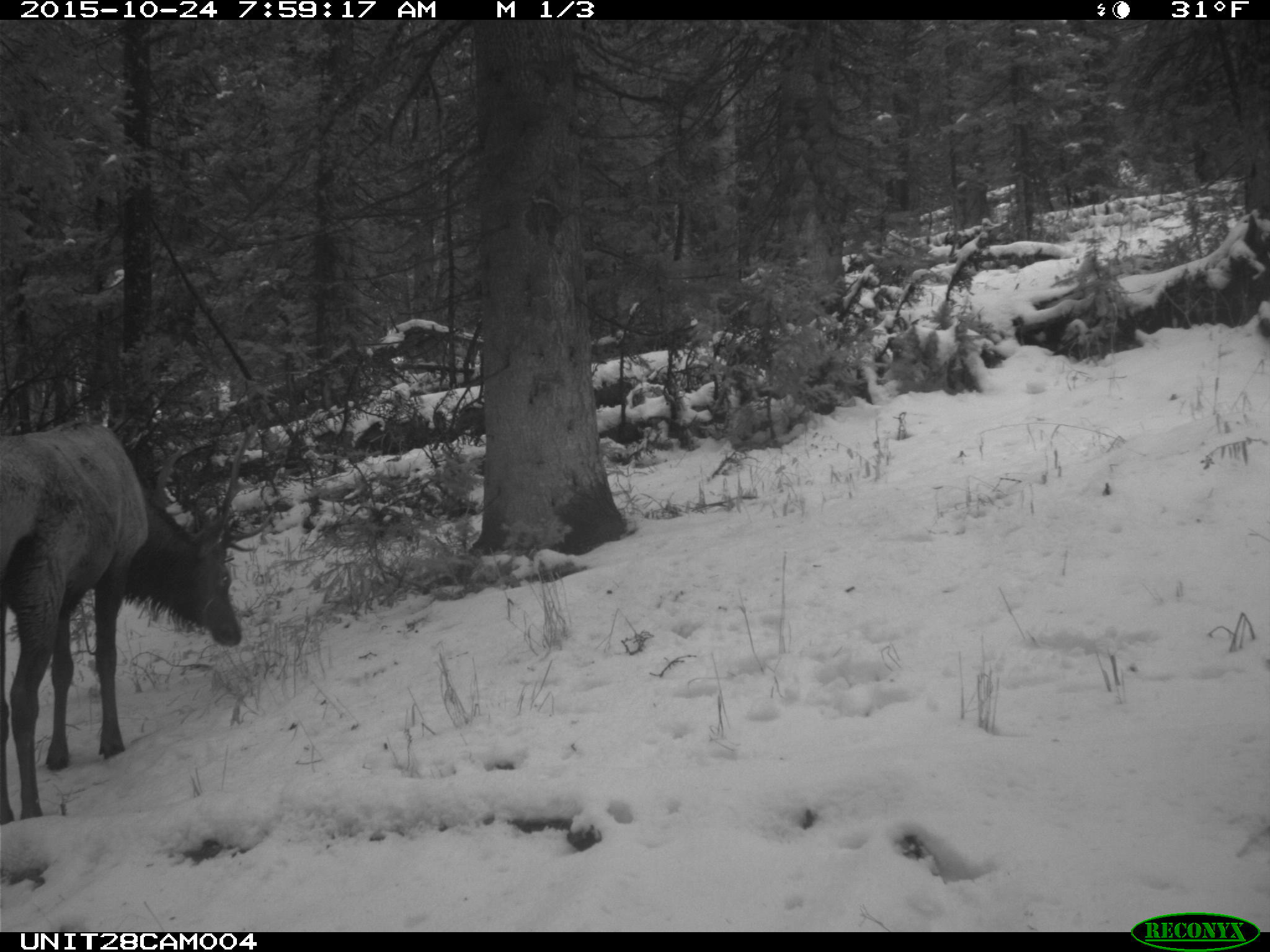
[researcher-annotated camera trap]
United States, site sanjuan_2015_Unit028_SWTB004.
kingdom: Animalia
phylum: Chordata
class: Mammalia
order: Artiodactyla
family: Cervidae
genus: Cervus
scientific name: Cervus elaphus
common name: red deer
Cervus elaphus (red deer).